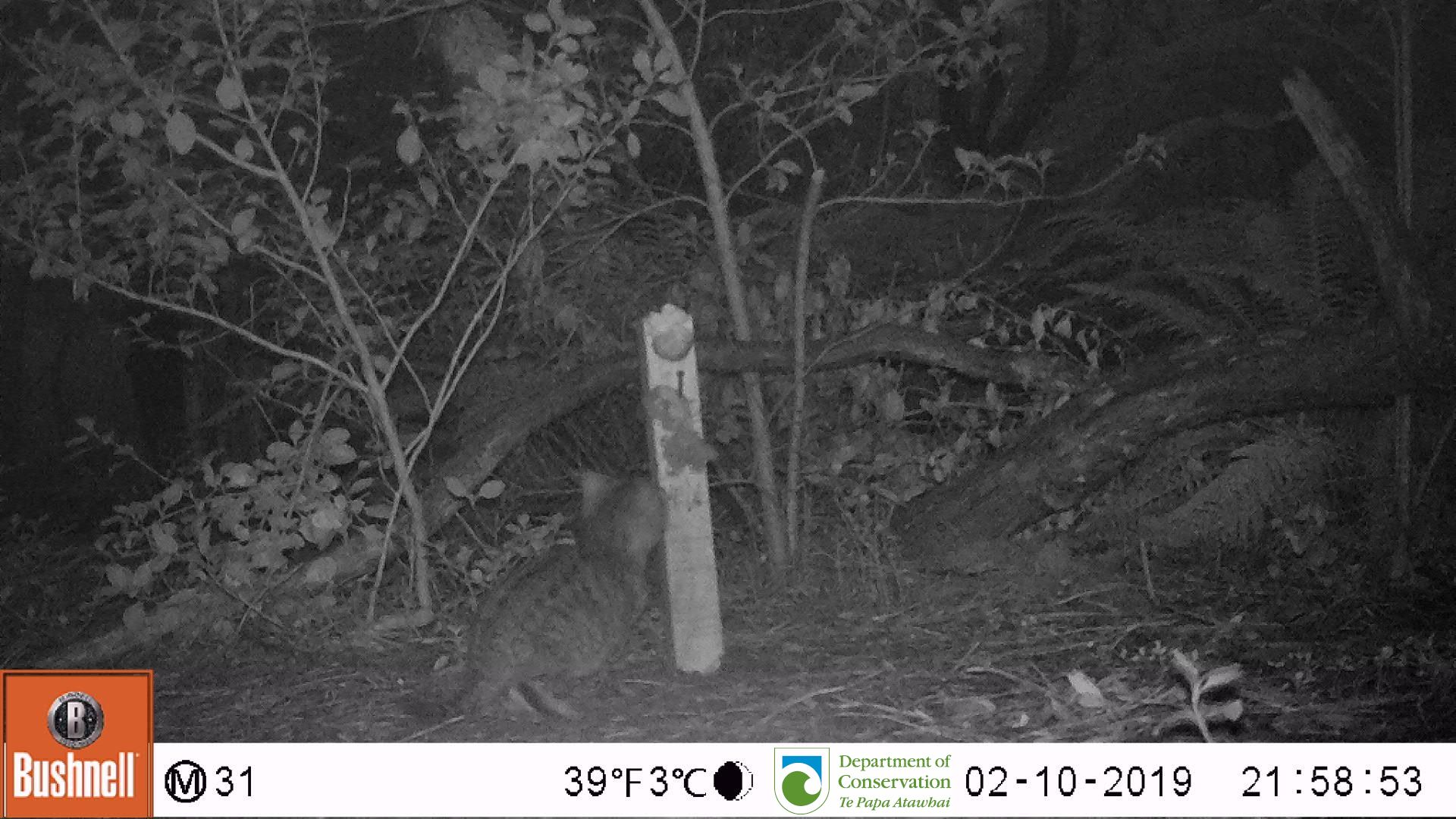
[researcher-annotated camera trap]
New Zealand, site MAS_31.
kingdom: Animalia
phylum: Chordata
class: Mammalia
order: Carnivora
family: Felidae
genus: Felis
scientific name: Felis catus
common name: domestic cat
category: cat